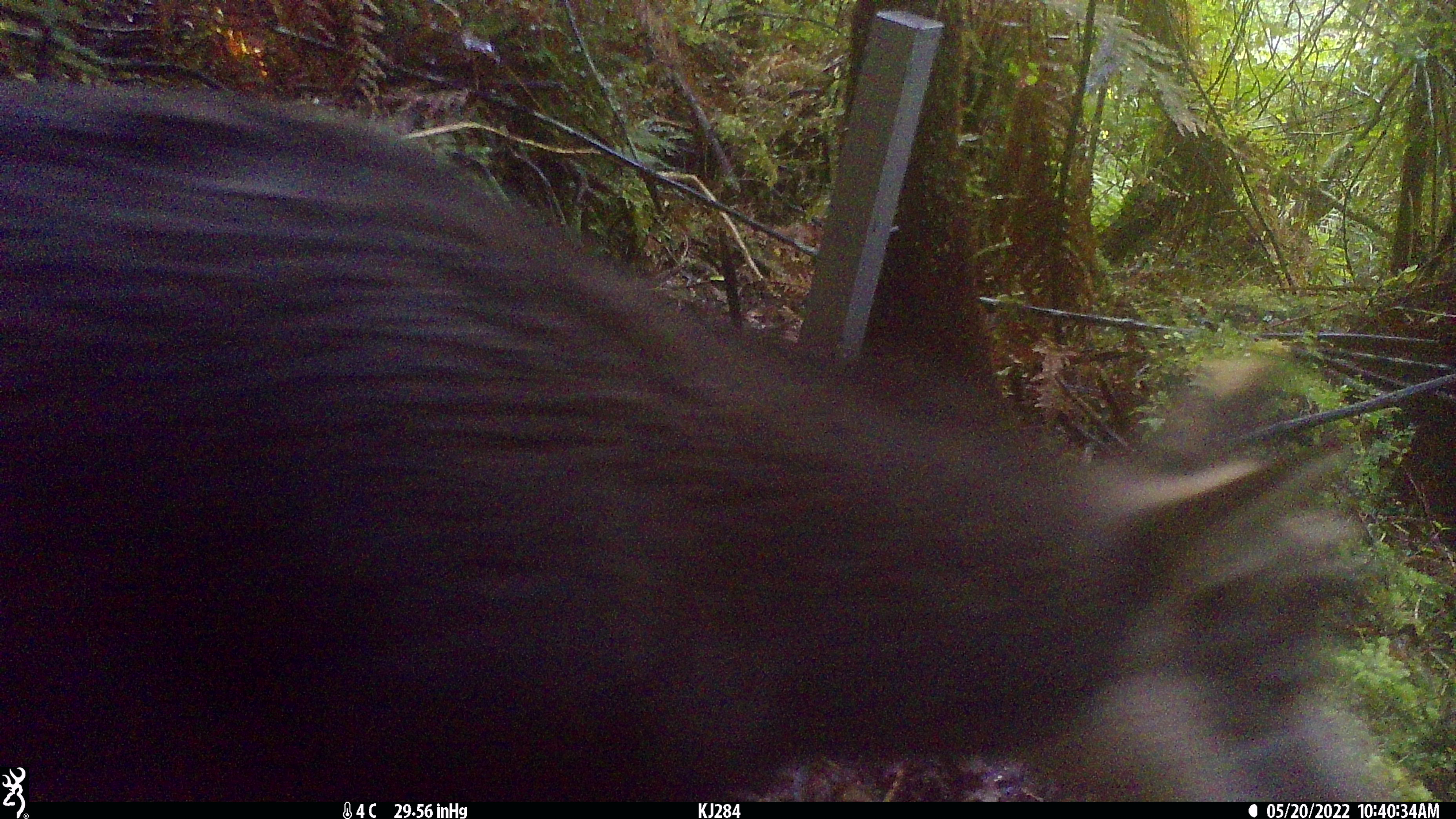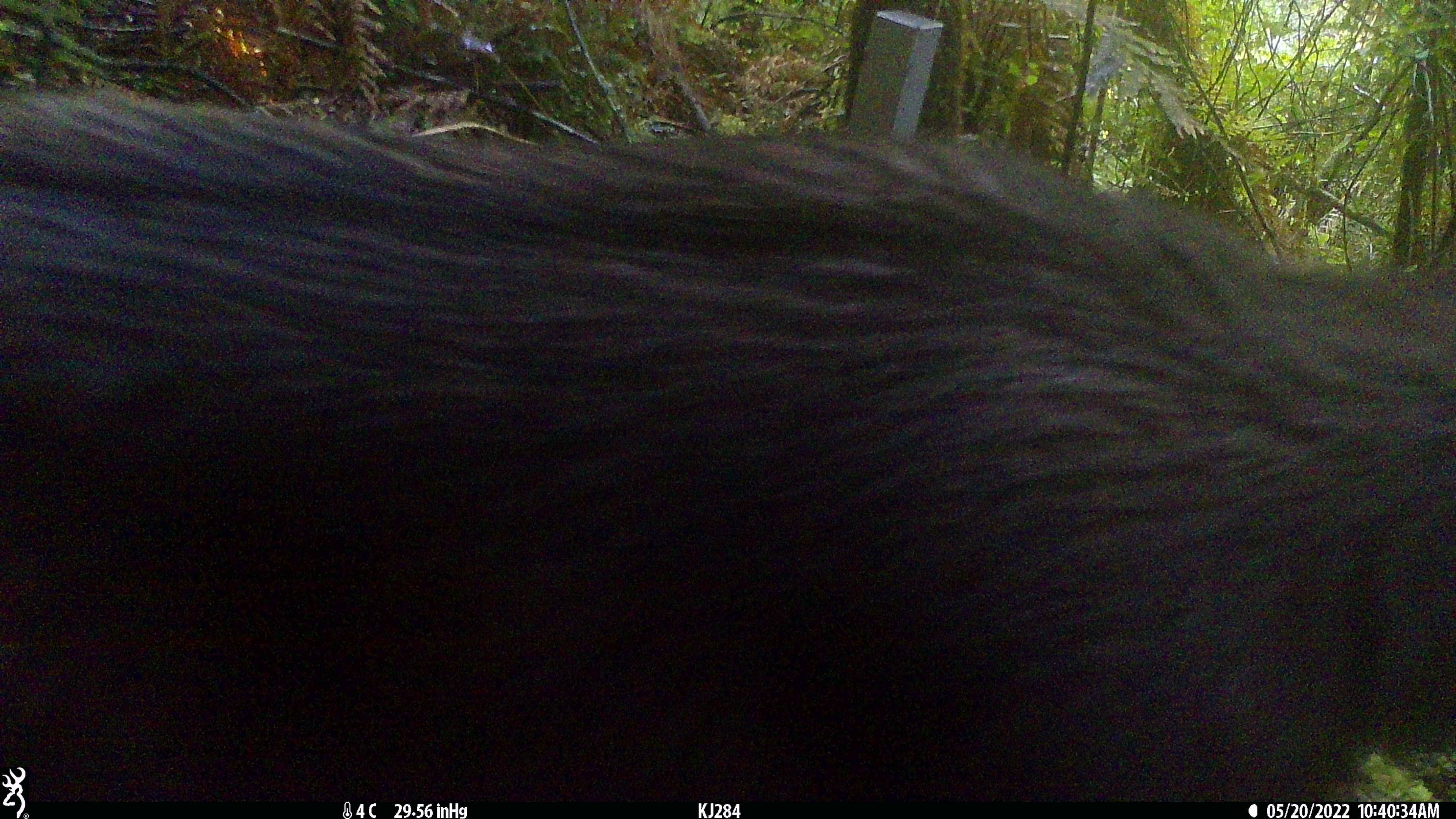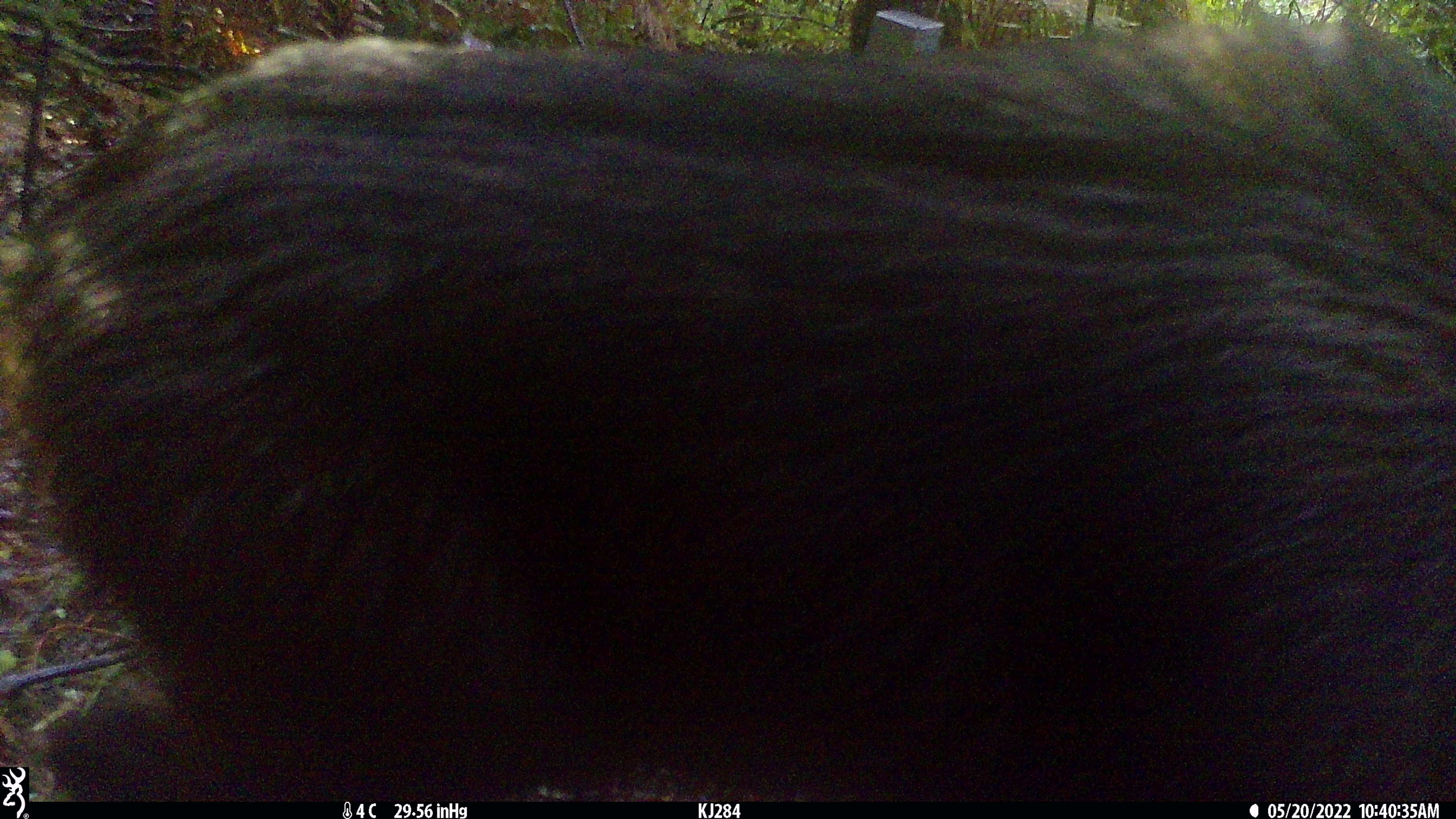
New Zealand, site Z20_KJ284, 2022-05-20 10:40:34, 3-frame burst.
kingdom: Animalia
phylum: Chordata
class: Mammalia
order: Artiodactyla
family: Bovidae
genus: Rupicapra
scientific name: Rupicapra rupicapra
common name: alpine chamois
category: chamois